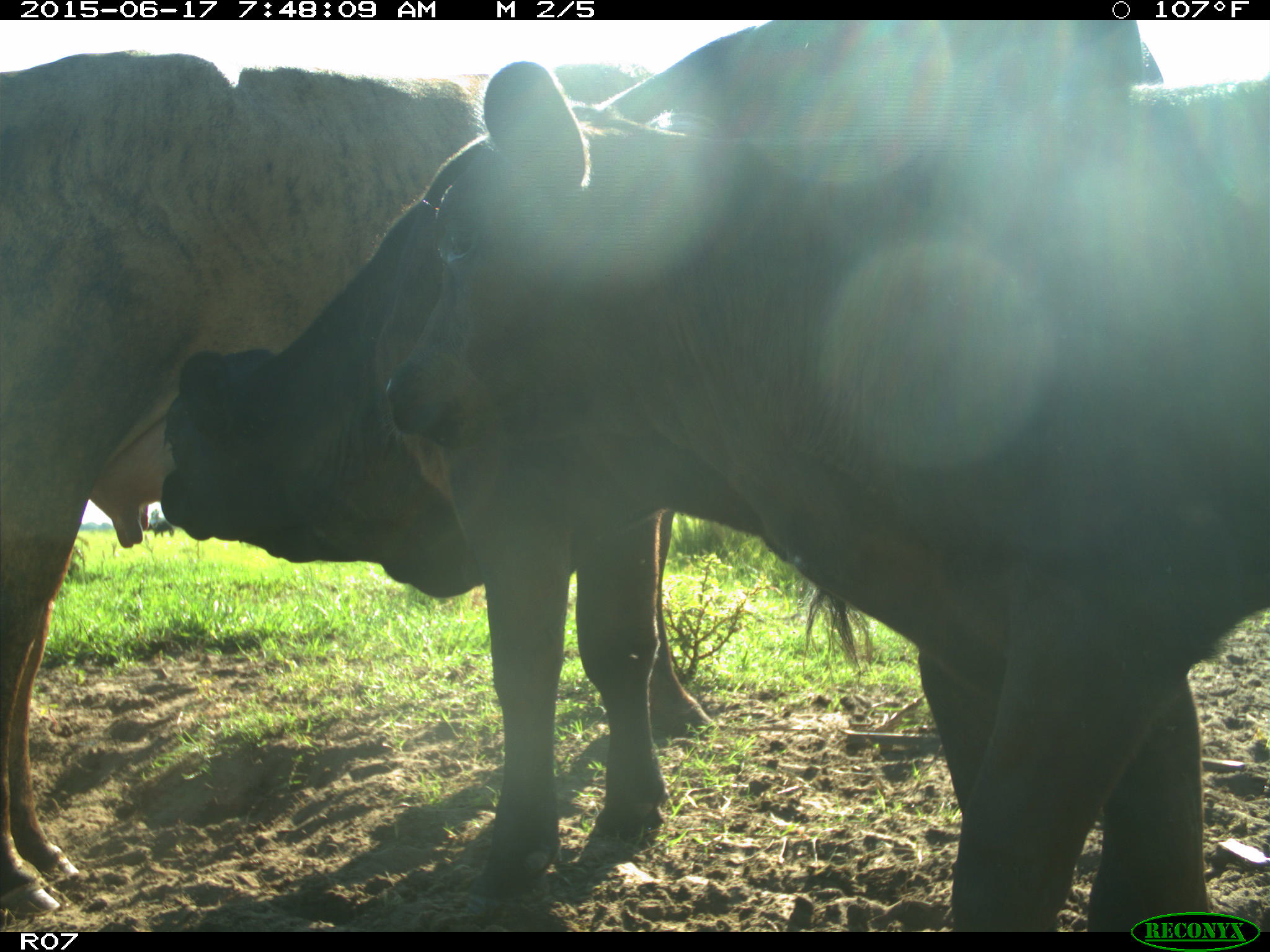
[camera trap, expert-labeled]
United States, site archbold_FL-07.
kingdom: Animalia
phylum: Chordata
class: Mammalia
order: Artiodactyla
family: Bovidae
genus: Bos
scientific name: Bos taurus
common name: domestic cow